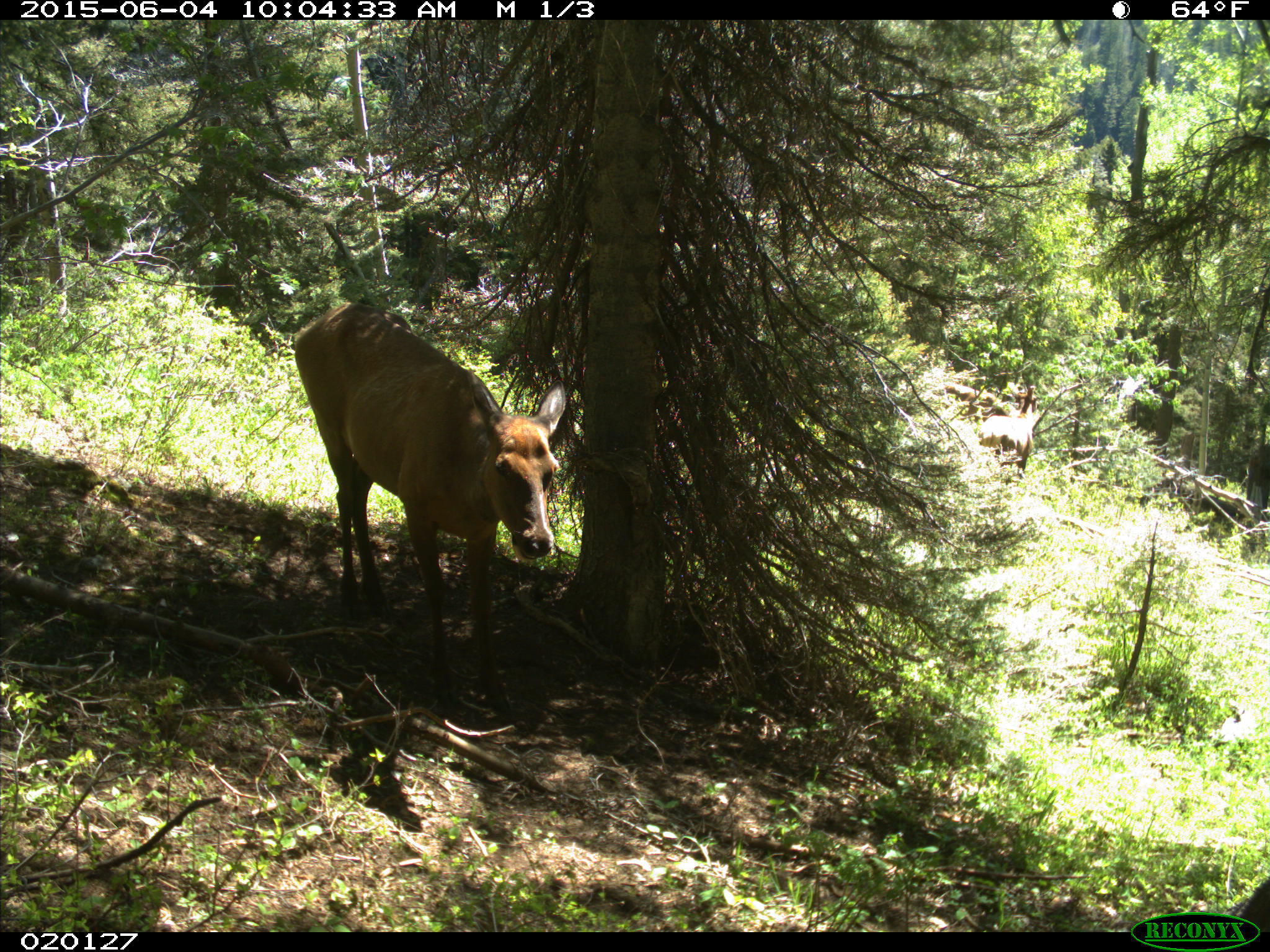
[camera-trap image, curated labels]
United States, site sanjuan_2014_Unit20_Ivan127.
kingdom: Animalia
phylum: Chordata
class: Mammalia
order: Artiodactyla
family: Cervidae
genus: Cervus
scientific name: Cervus elaphus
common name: red deer